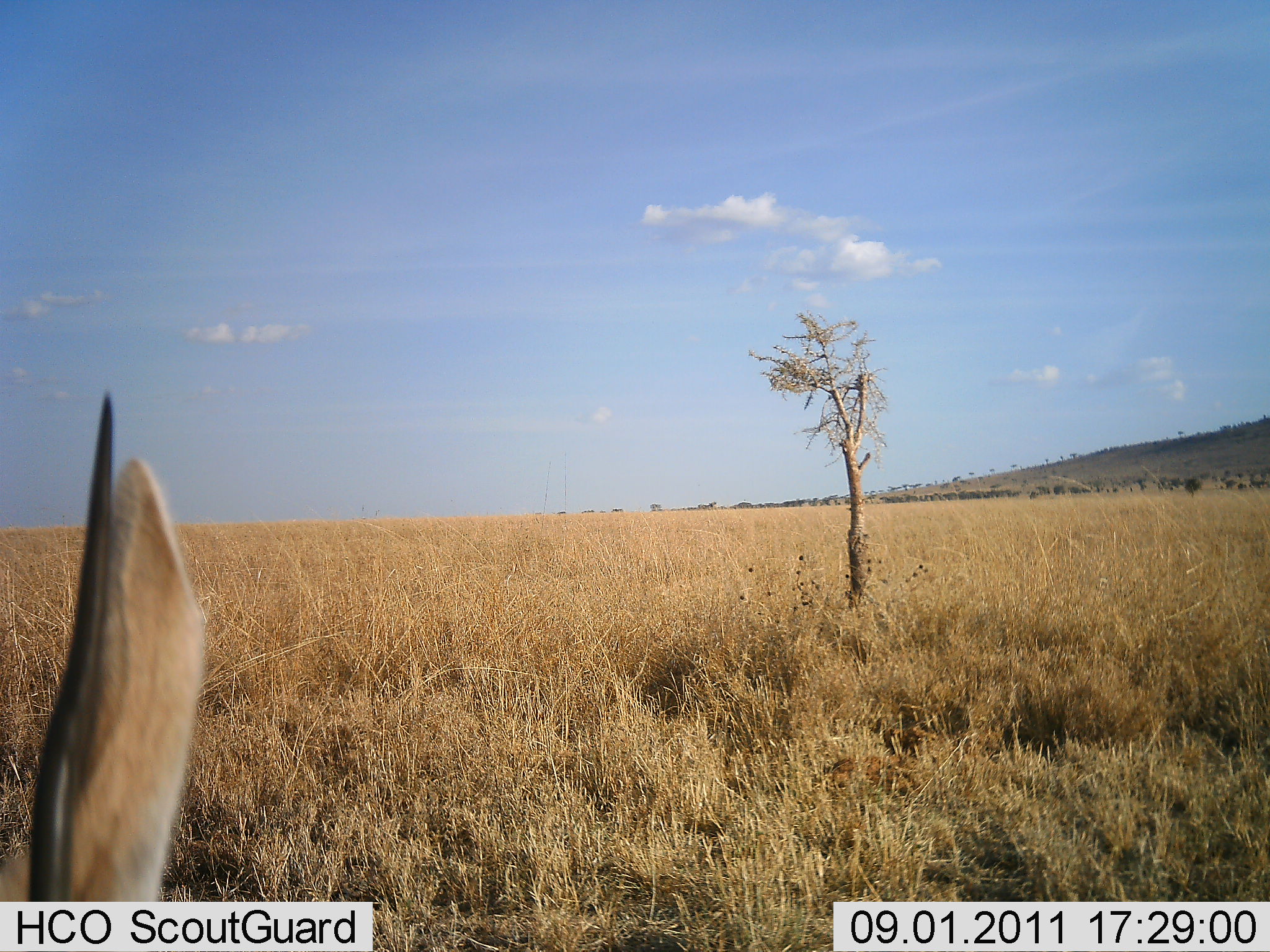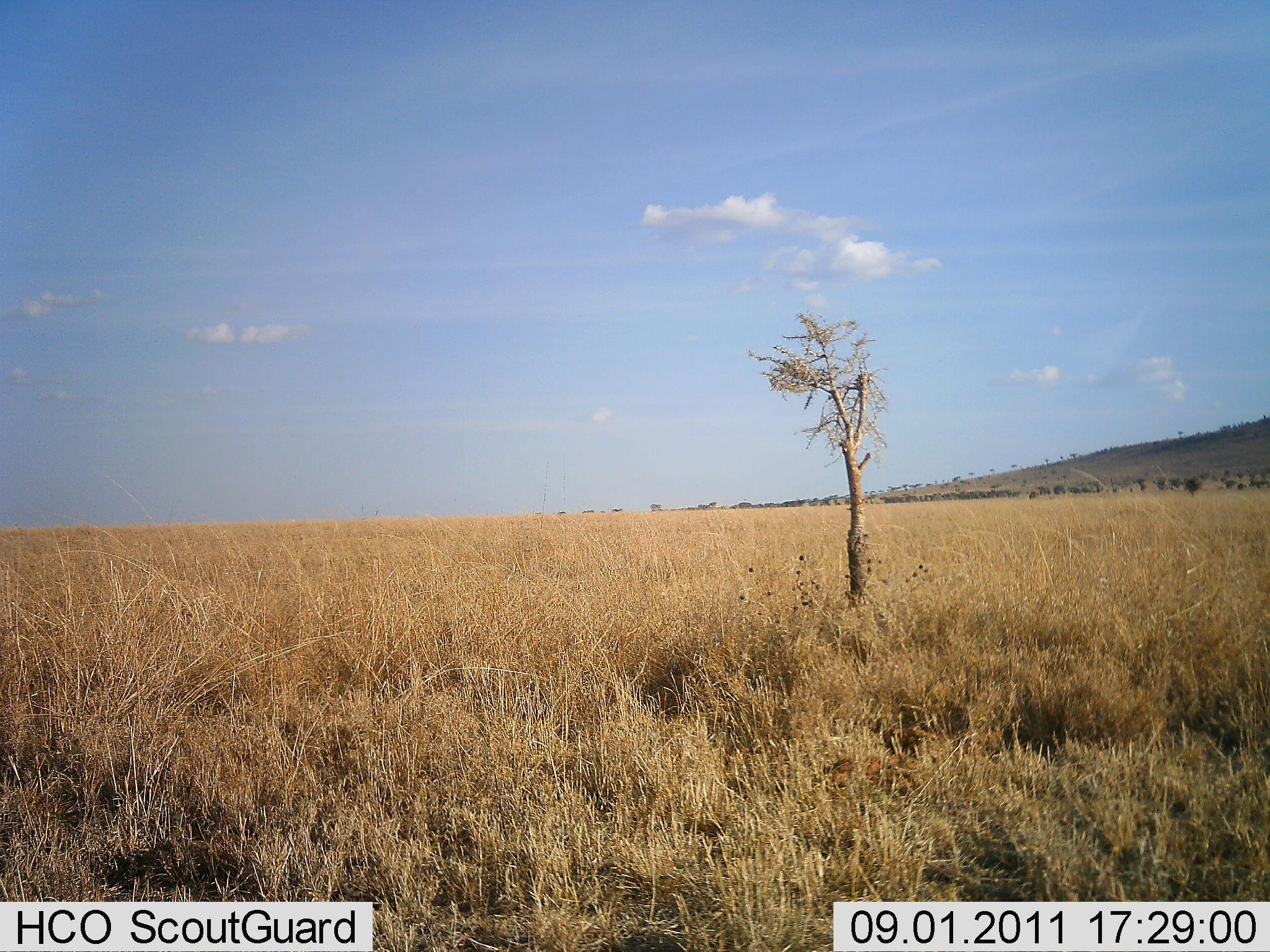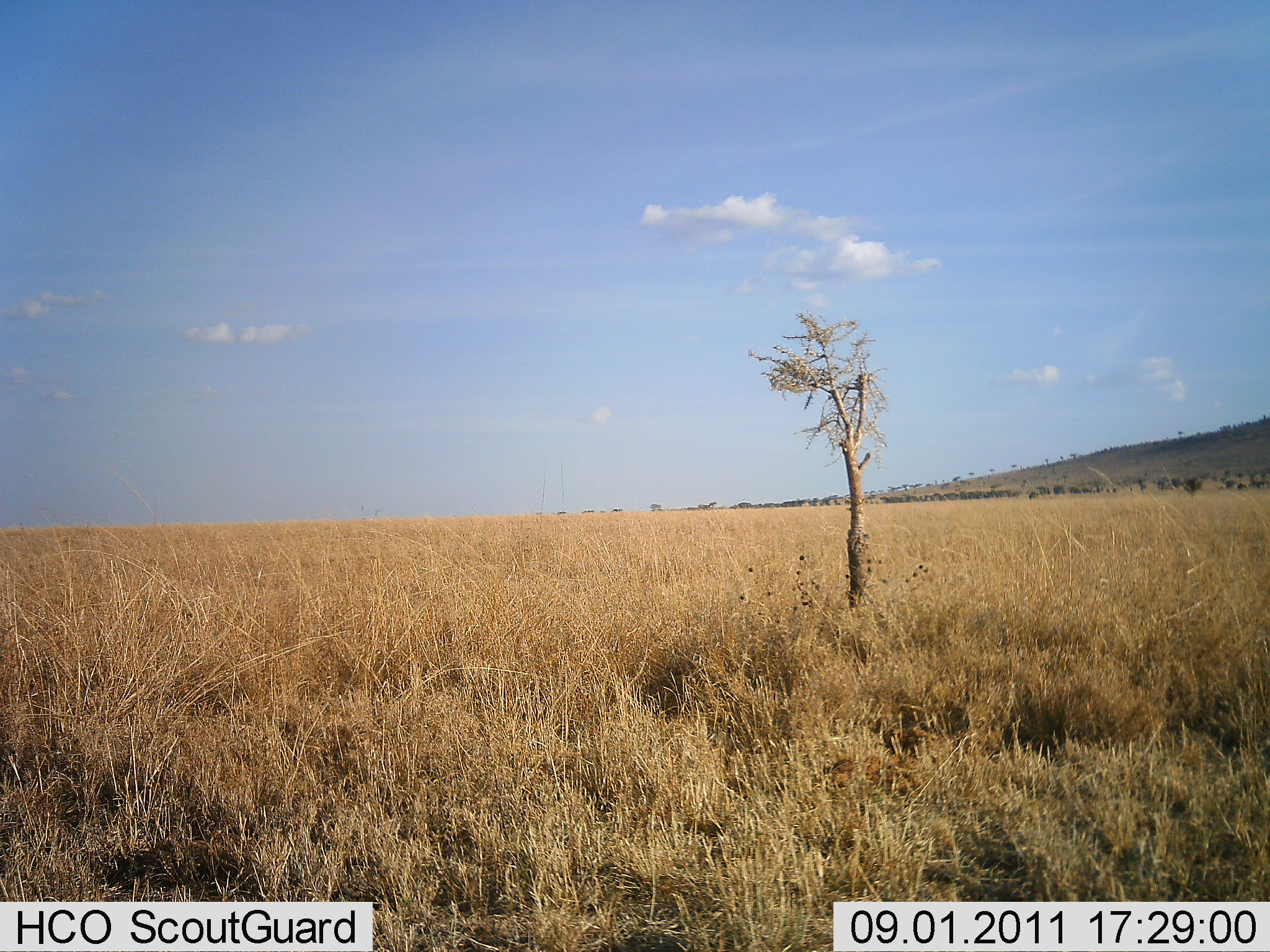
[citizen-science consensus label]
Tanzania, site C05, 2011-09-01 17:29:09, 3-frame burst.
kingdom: Animalia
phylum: Chordata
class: Mammalia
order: Artiodactyla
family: Bovidae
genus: Nanger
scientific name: Nanger granti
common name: grant's gazelle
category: gazellegrants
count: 1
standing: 57%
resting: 14%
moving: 29%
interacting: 0%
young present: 0%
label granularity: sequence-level